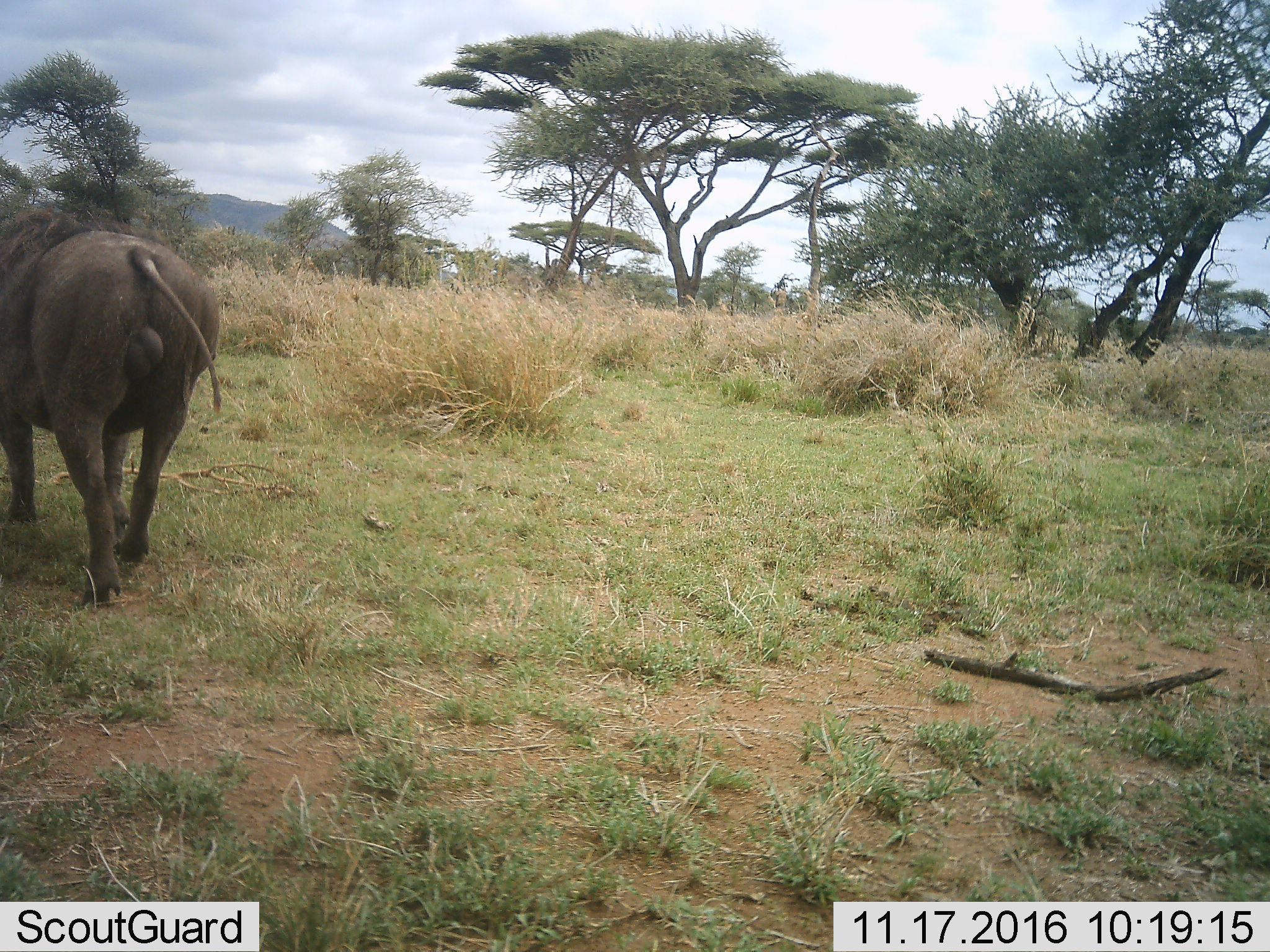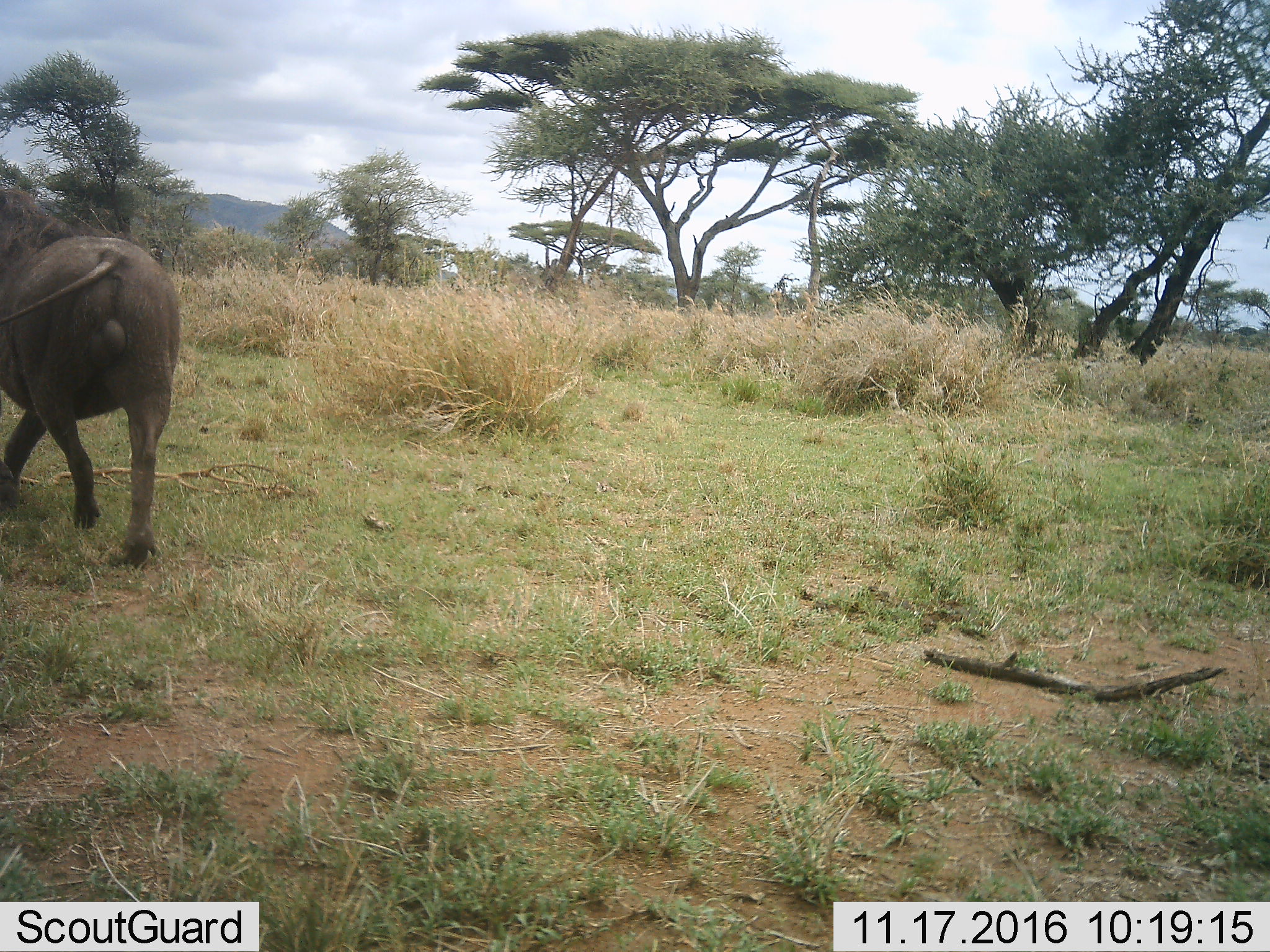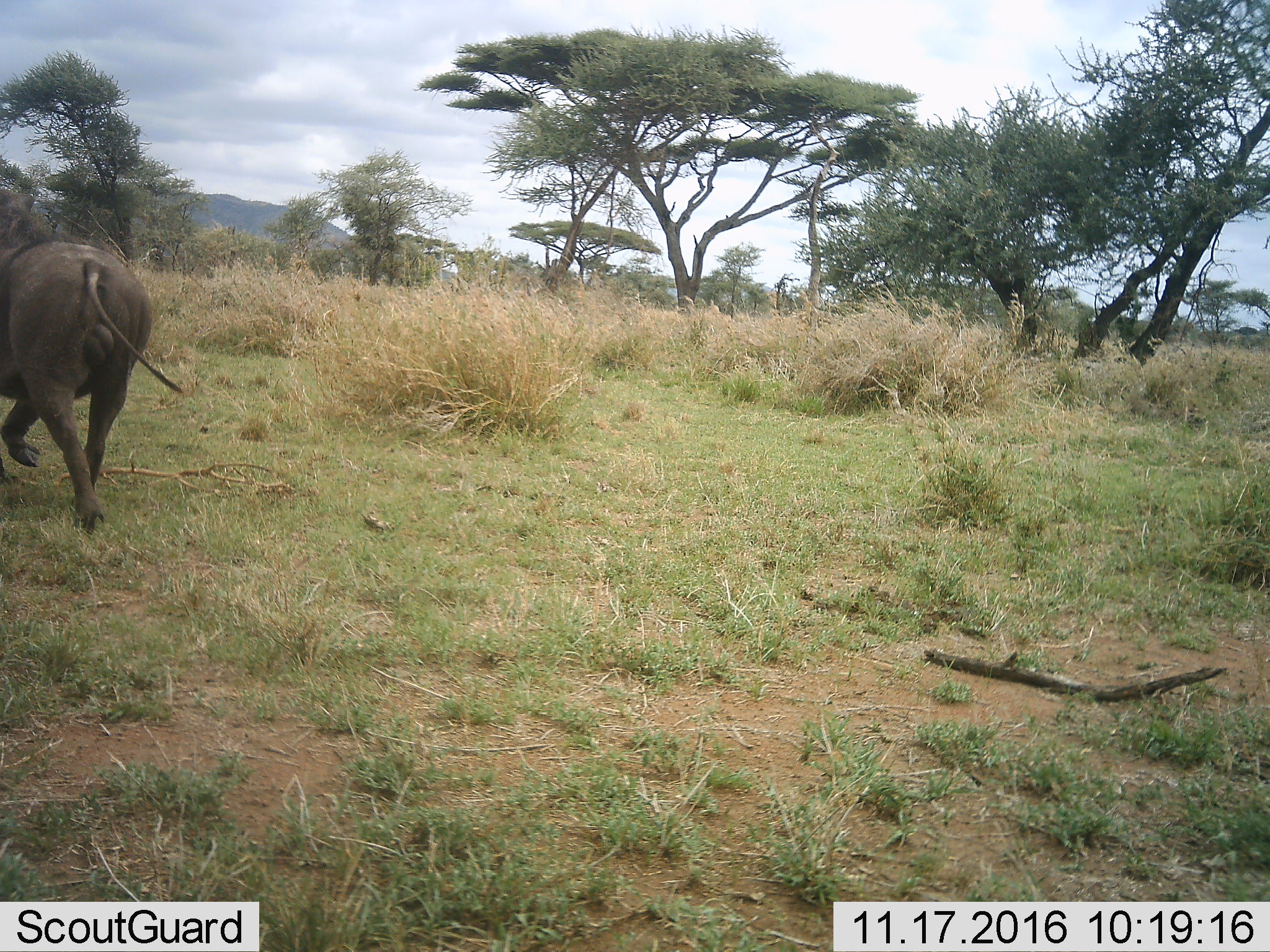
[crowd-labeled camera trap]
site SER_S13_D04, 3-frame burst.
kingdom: Animalia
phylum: Chordata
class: Mammalia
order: Artiodactyla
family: Suidae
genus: Phacochoerus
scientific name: Phacochoerus africanus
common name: warthog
Warthog (Phacochoerus africanus), count 1. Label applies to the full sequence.